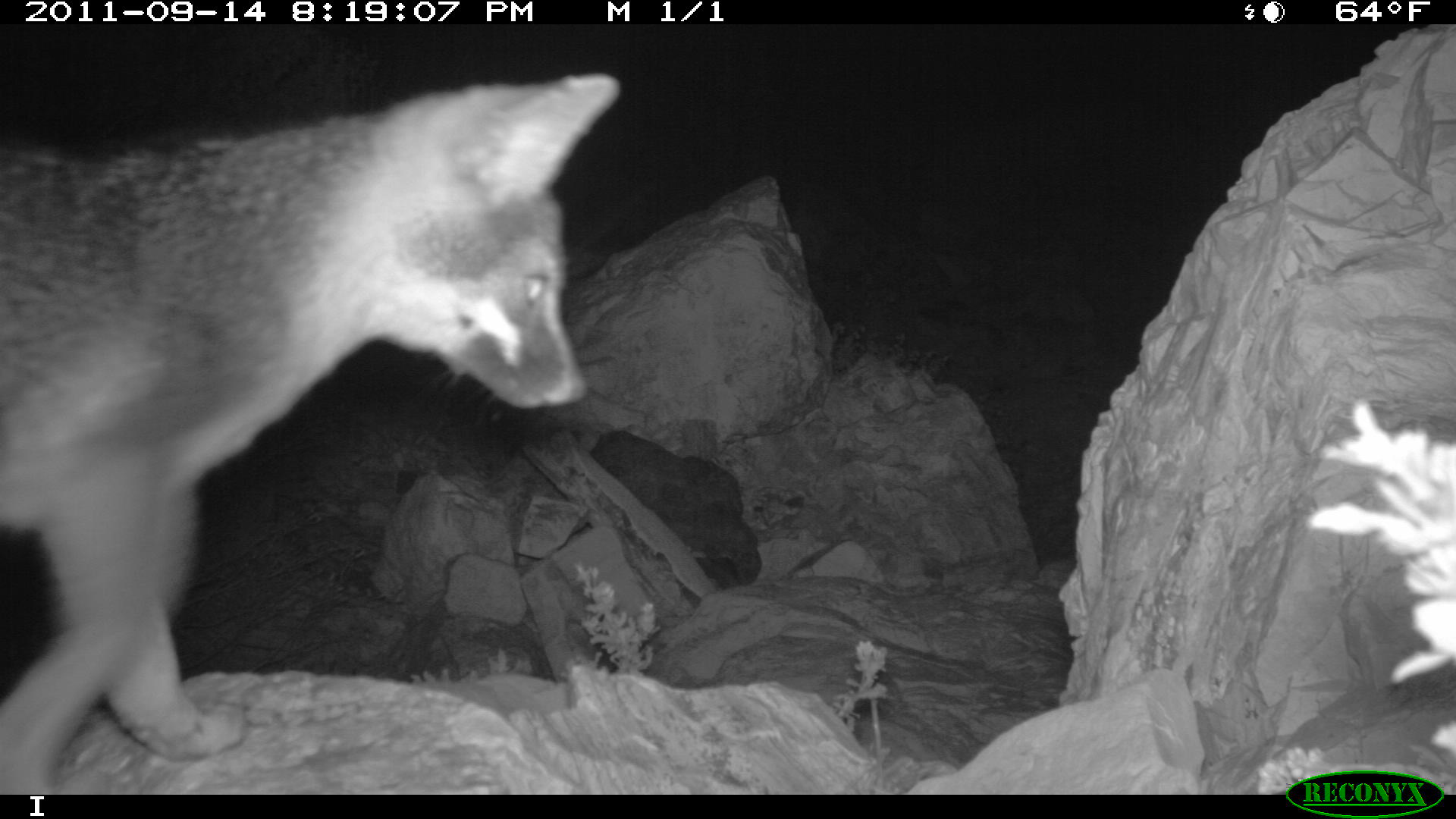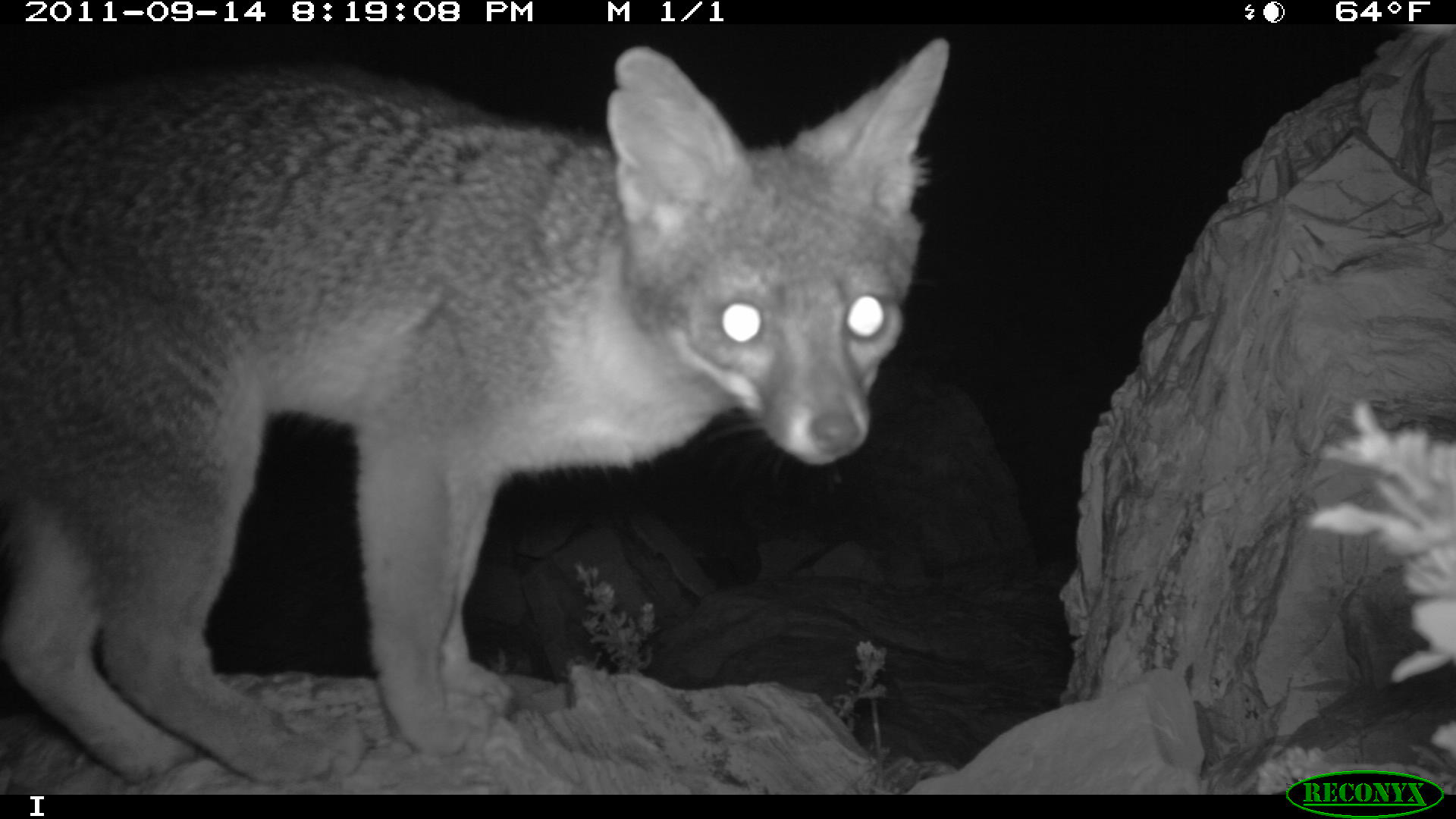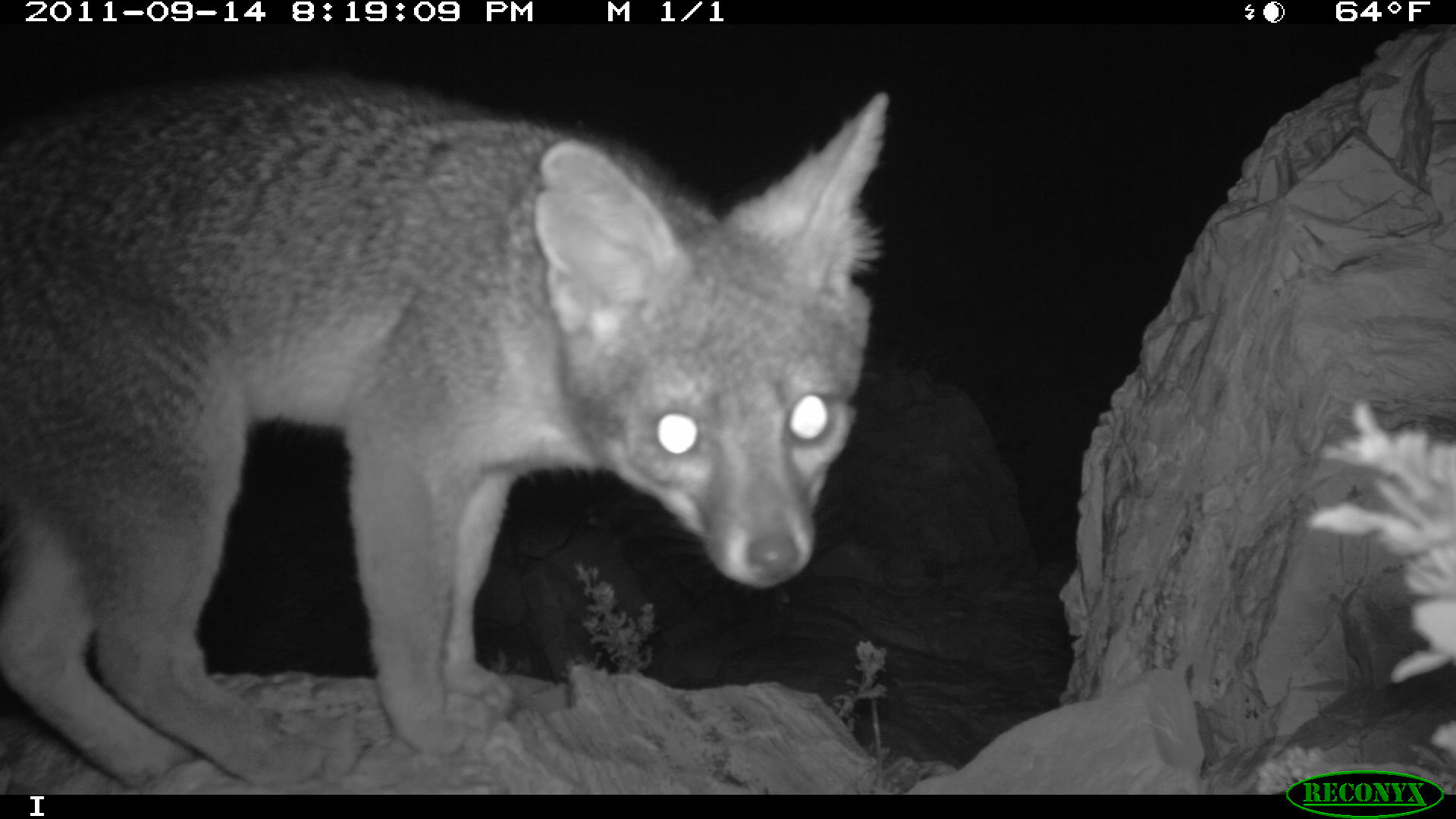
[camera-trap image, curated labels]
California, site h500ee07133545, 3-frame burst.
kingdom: Animalia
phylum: Chordata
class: Mammalia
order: Carnivora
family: Canidae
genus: Urocyon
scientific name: Urocyon littoralis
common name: island fox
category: fox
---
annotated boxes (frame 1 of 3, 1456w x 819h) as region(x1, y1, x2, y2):
fox: region(0, 71, 620, 796)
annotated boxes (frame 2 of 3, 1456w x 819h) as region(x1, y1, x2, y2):
fox: region(0, 37, 987, 781)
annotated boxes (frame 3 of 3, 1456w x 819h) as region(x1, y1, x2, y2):
fox: region(0, 72, 890, 789)